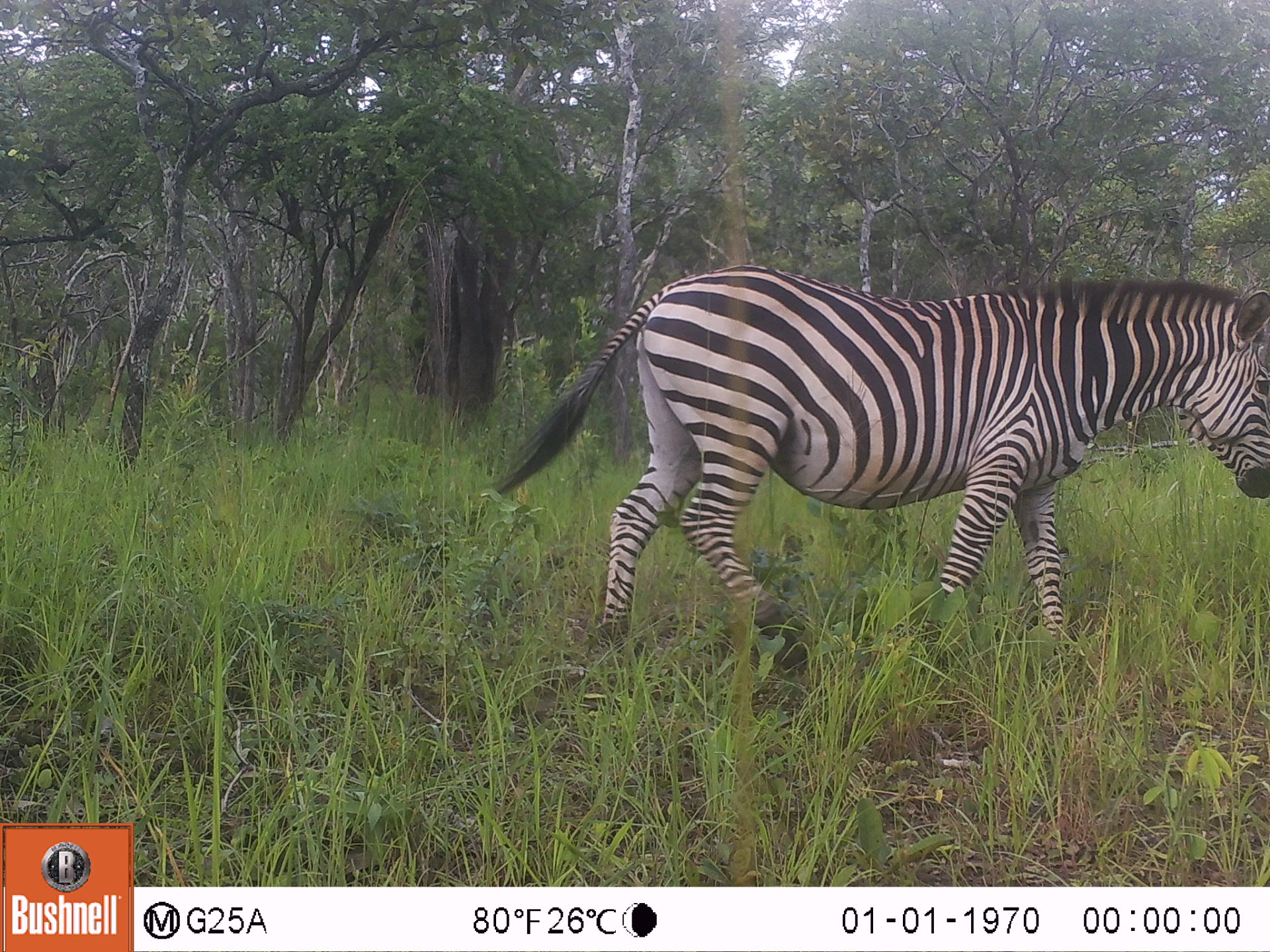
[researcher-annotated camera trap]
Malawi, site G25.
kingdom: Animalia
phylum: Chordata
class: Mammalia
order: Perissodactyla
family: Equidae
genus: Equus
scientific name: Equus quagga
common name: plains zebra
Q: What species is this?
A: Plains zebra (Equus quagga).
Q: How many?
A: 1.